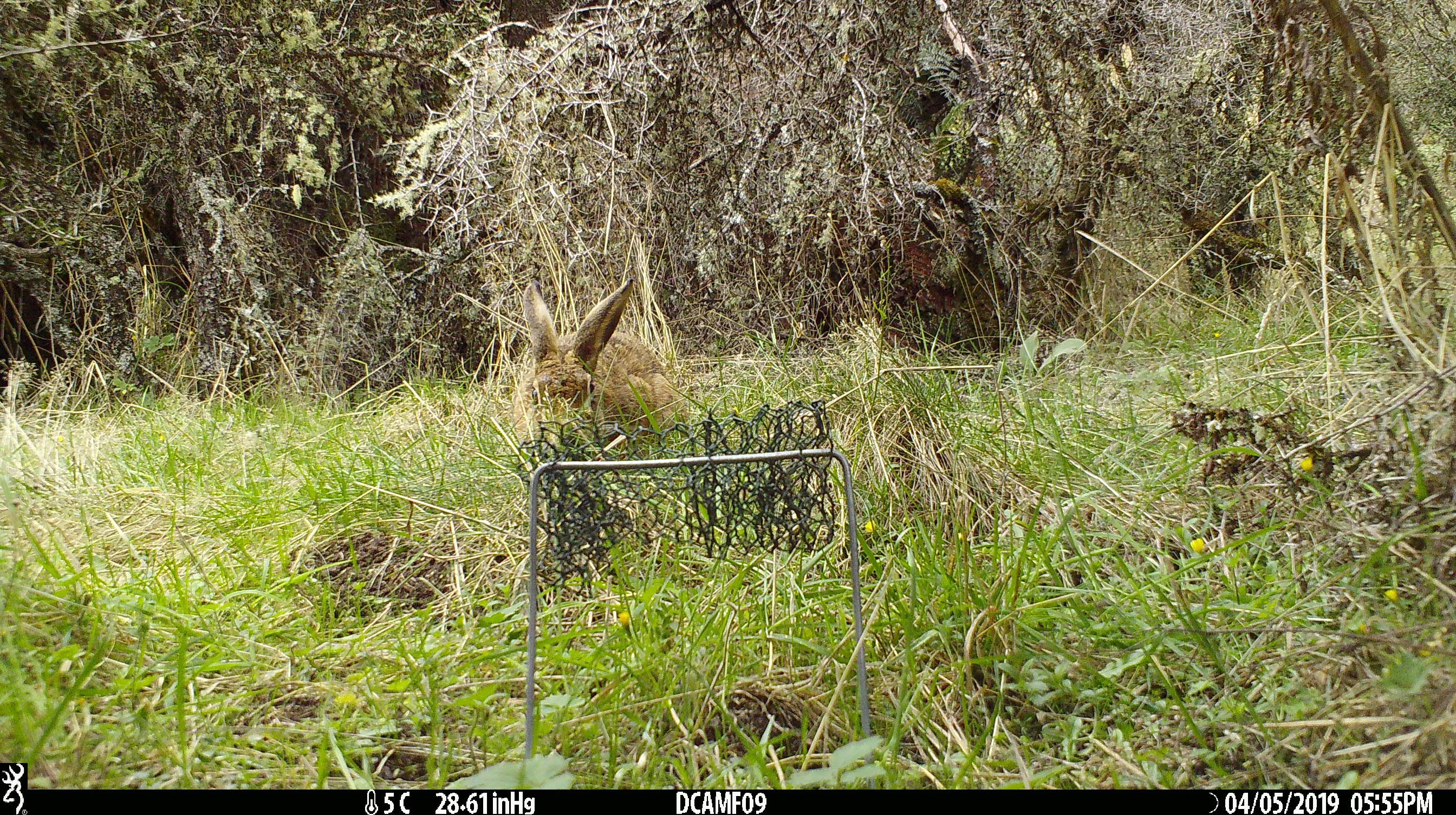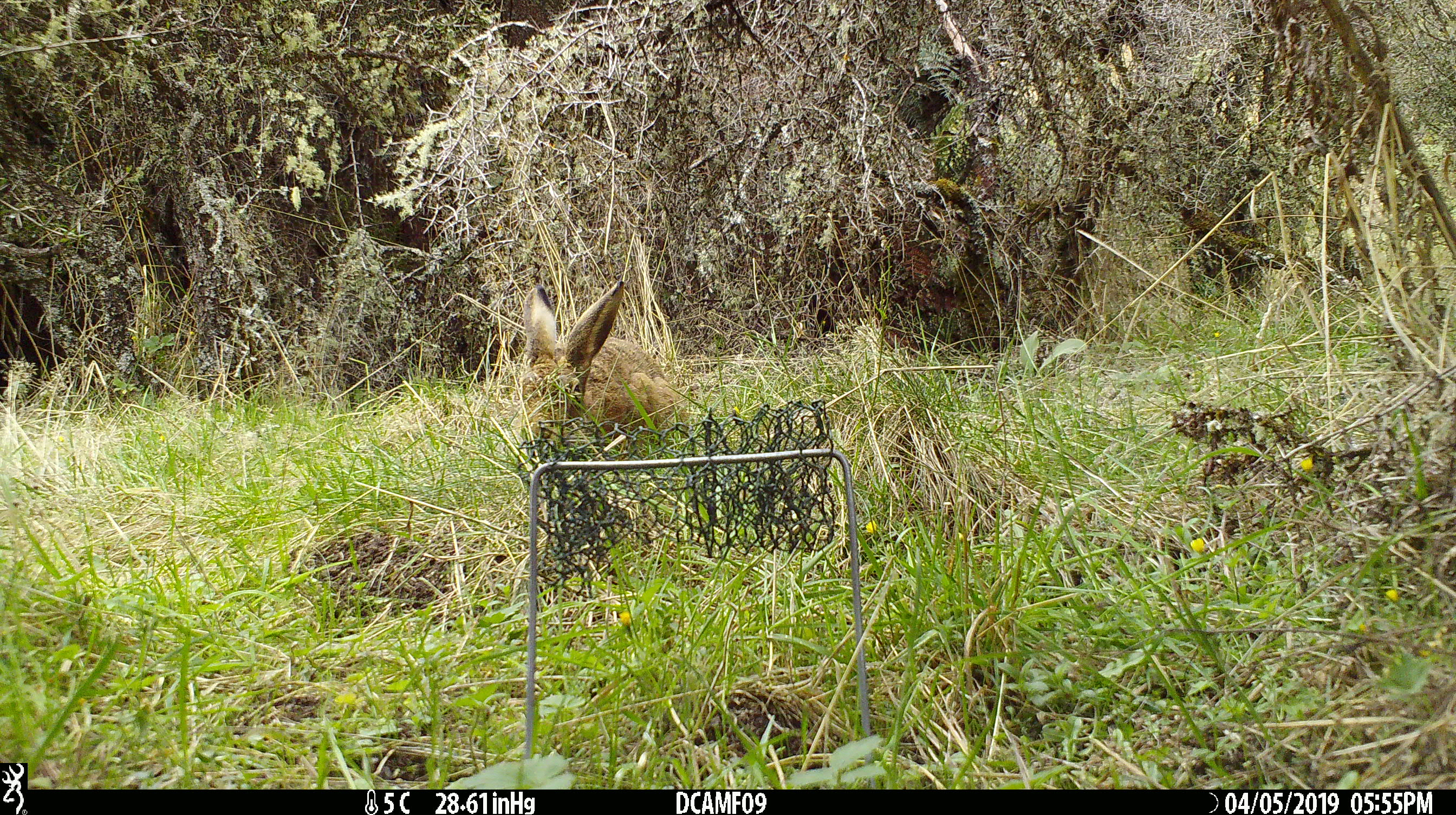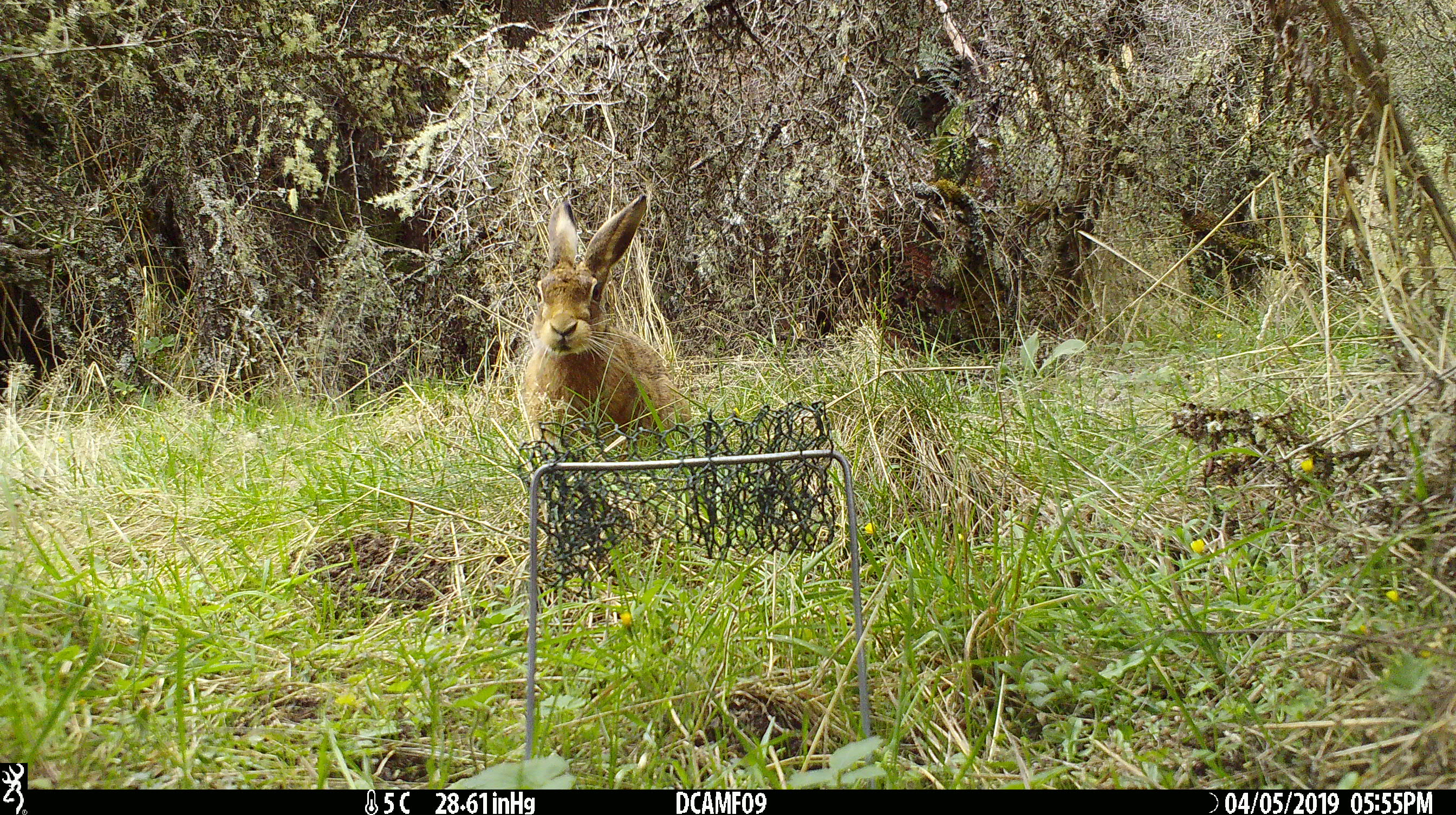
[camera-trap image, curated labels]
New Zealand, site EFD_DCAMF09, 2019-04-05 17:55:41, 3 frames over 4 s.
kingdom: Animalia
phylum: Chordata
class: Mammalia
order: Lagomorpha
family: Leporidae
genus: Lepus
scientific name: Lepus europaeus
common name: brown hare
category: hare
Hare (brown hare) (Lepus europaeus).